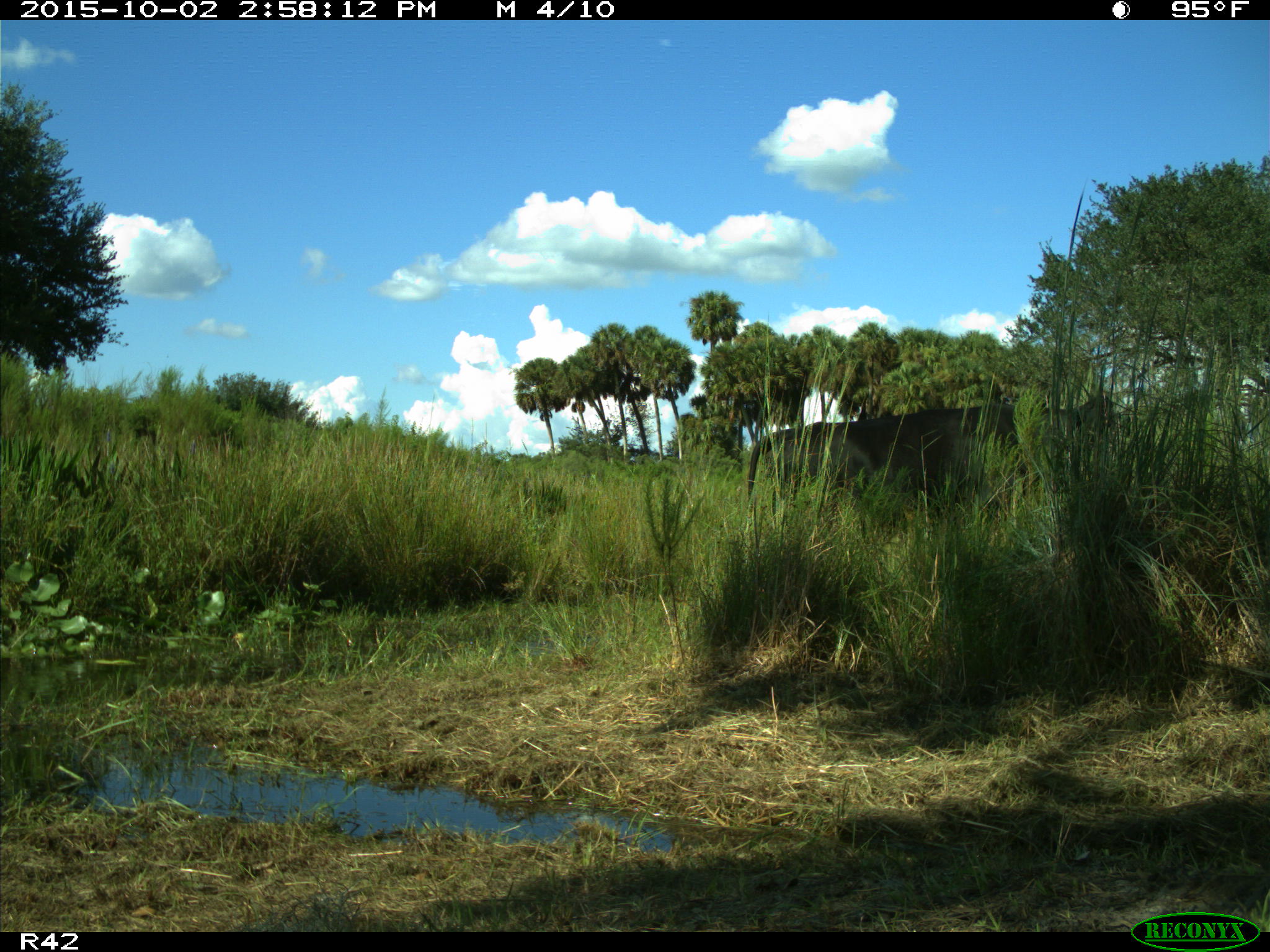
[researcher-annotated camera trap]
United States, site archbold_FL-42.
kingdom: Animalia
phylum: Chordata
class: Mammalia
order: Artiodactyla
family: Bovidae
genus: Bos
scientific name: Bos taurus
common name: domestic cow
Bos taurus (domestic cow).